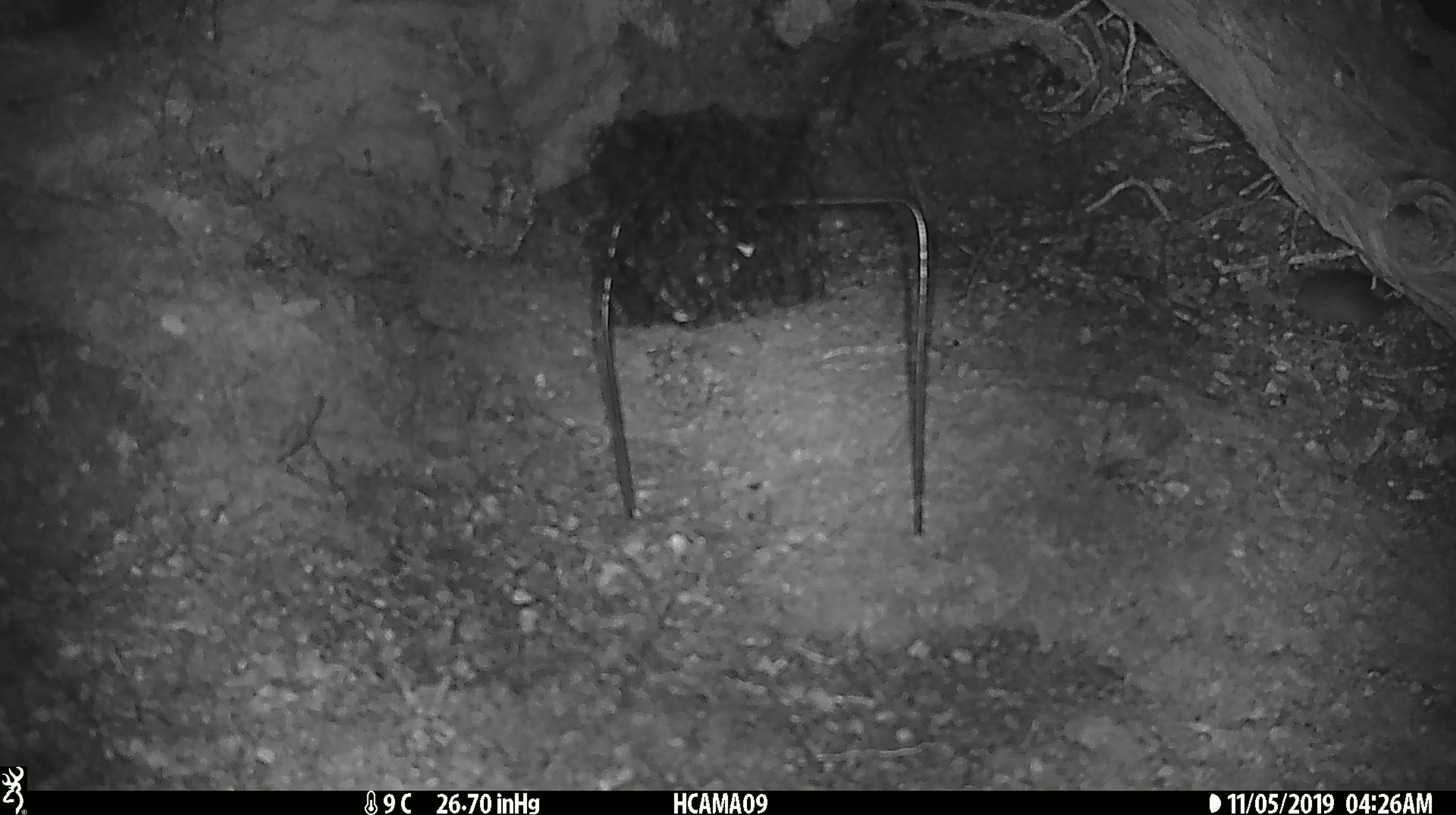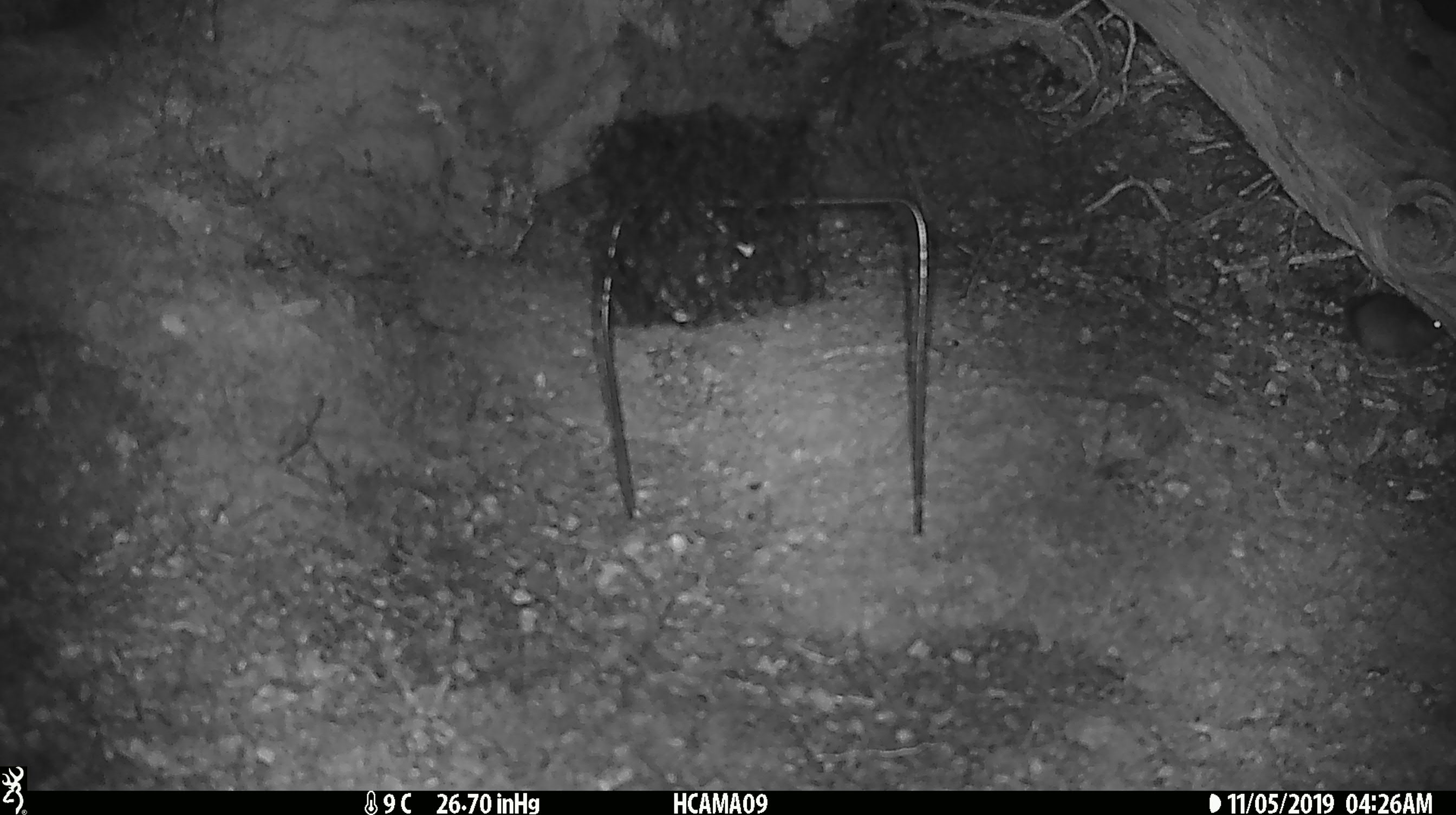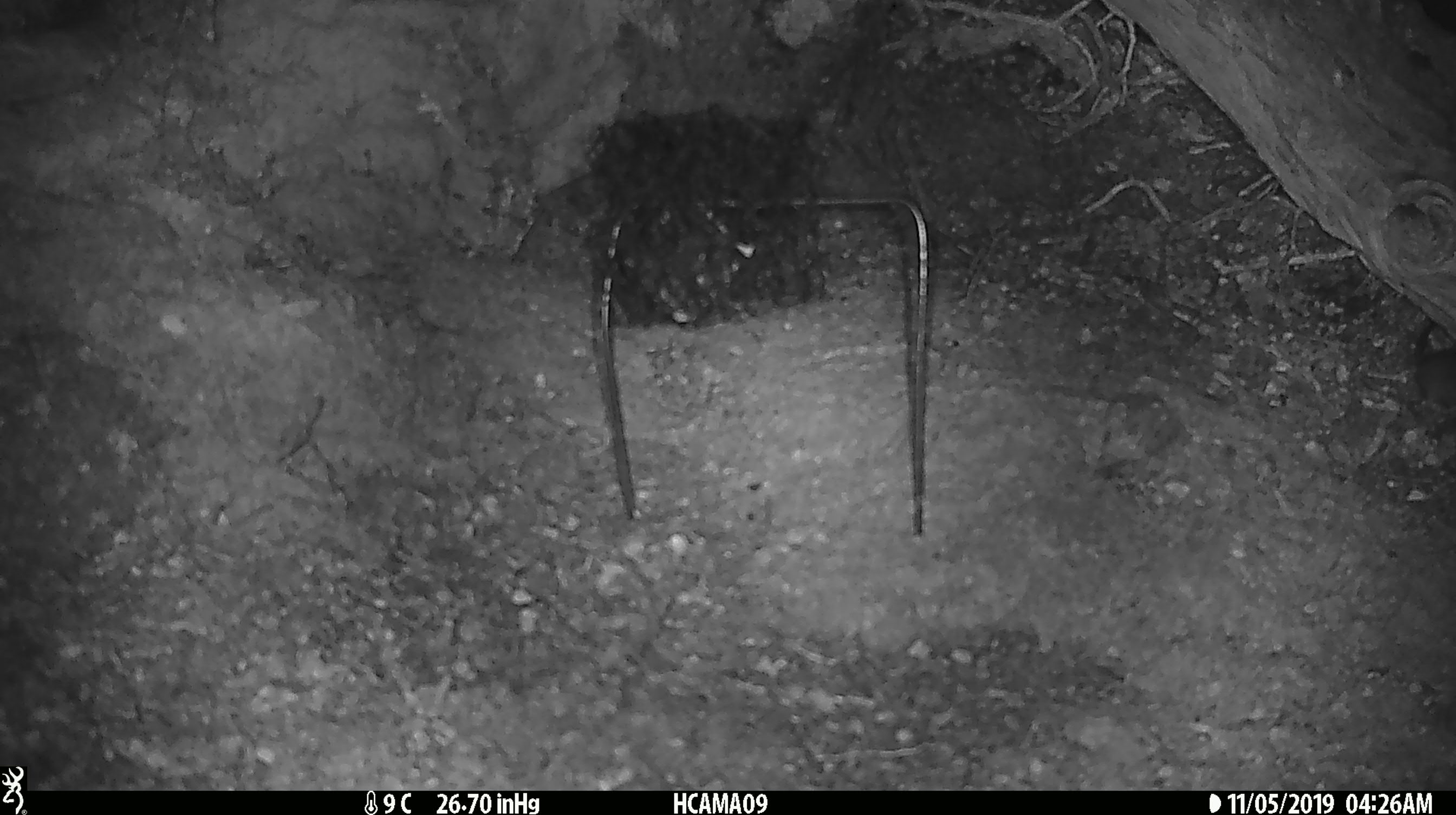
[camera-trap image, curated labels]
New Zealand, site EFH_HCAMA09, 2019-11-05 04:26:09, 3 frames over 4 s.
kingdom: Animalia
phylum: Chordata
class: Mammalia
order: Rodentia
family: Muridae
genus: Mus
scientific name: Mus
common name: mouse